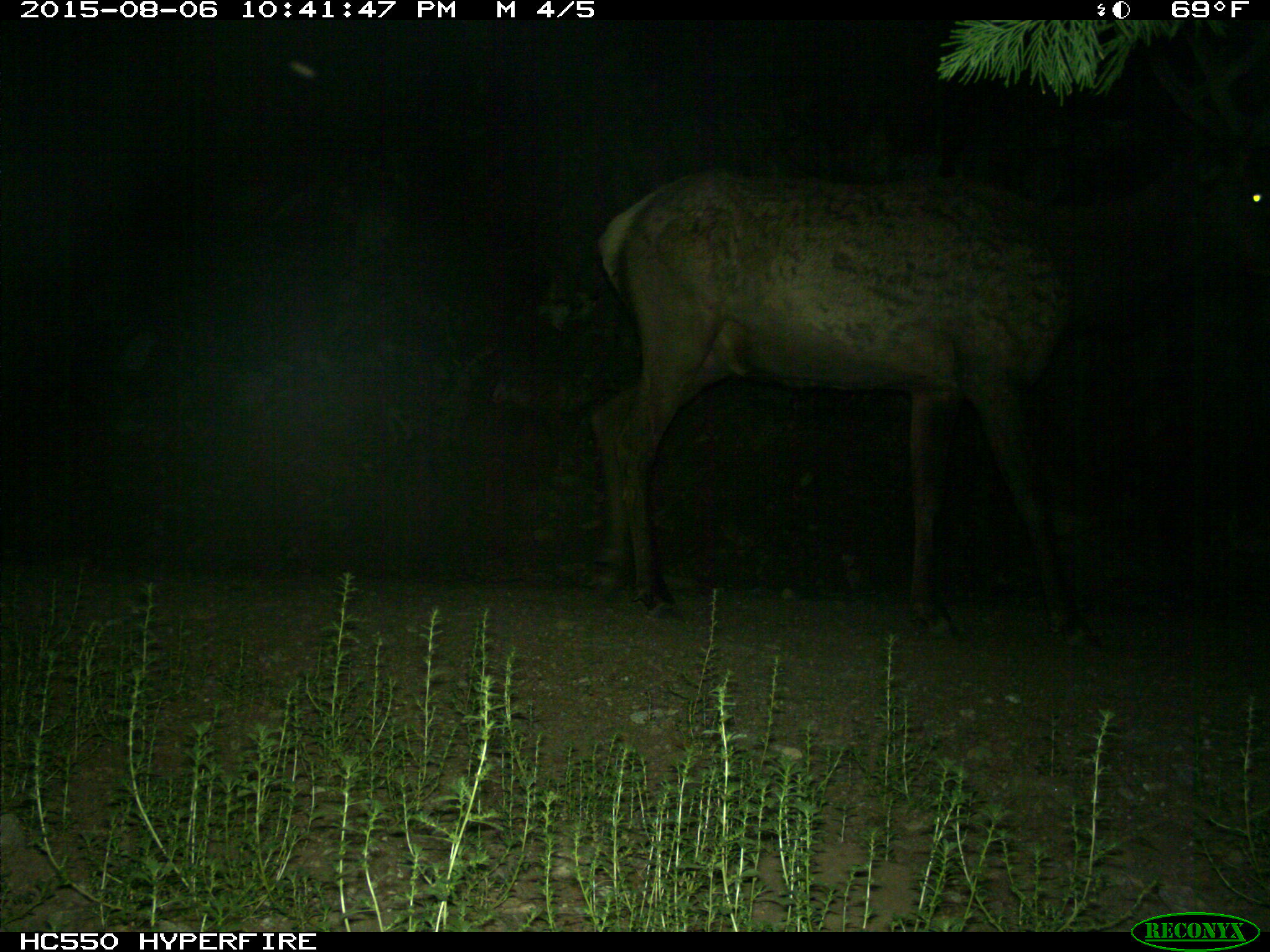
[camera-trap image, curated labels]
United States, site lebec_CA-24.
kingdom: Animalia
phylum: Chordata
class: Mammalia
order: Artiodactyla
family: Cervidae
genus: Cervus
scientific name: Cervus canadensis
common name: elk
Cervus canadensis (elk).